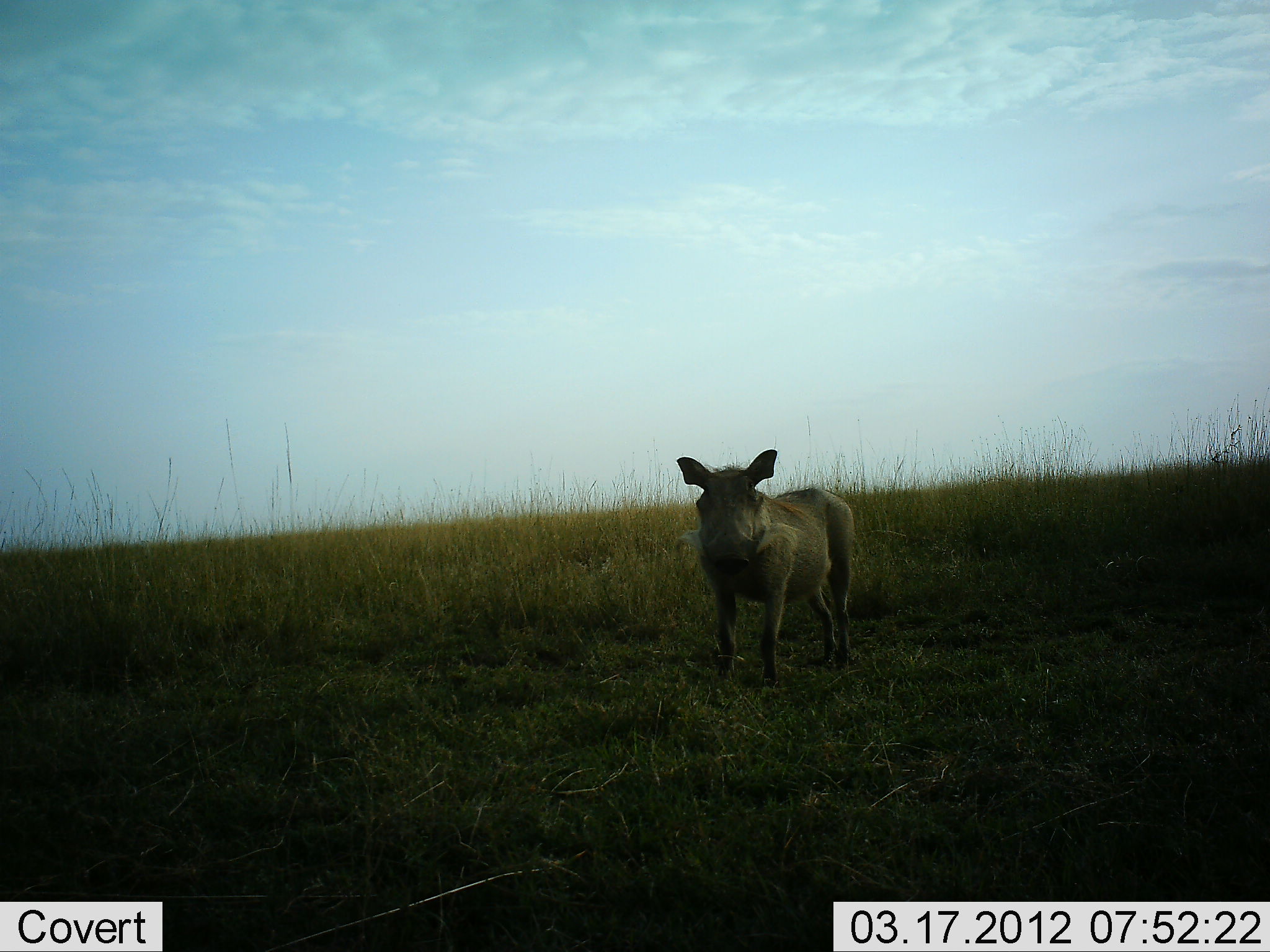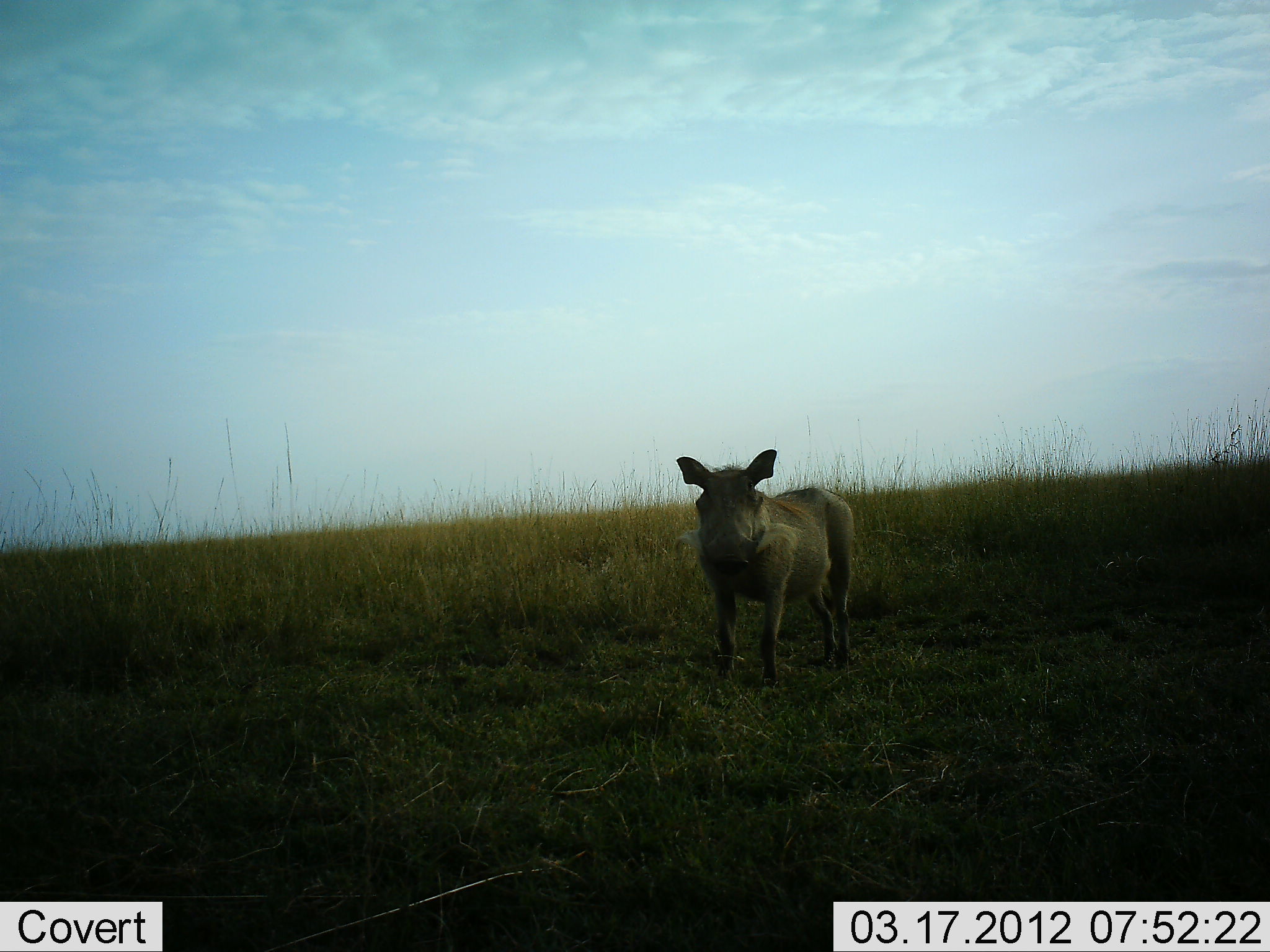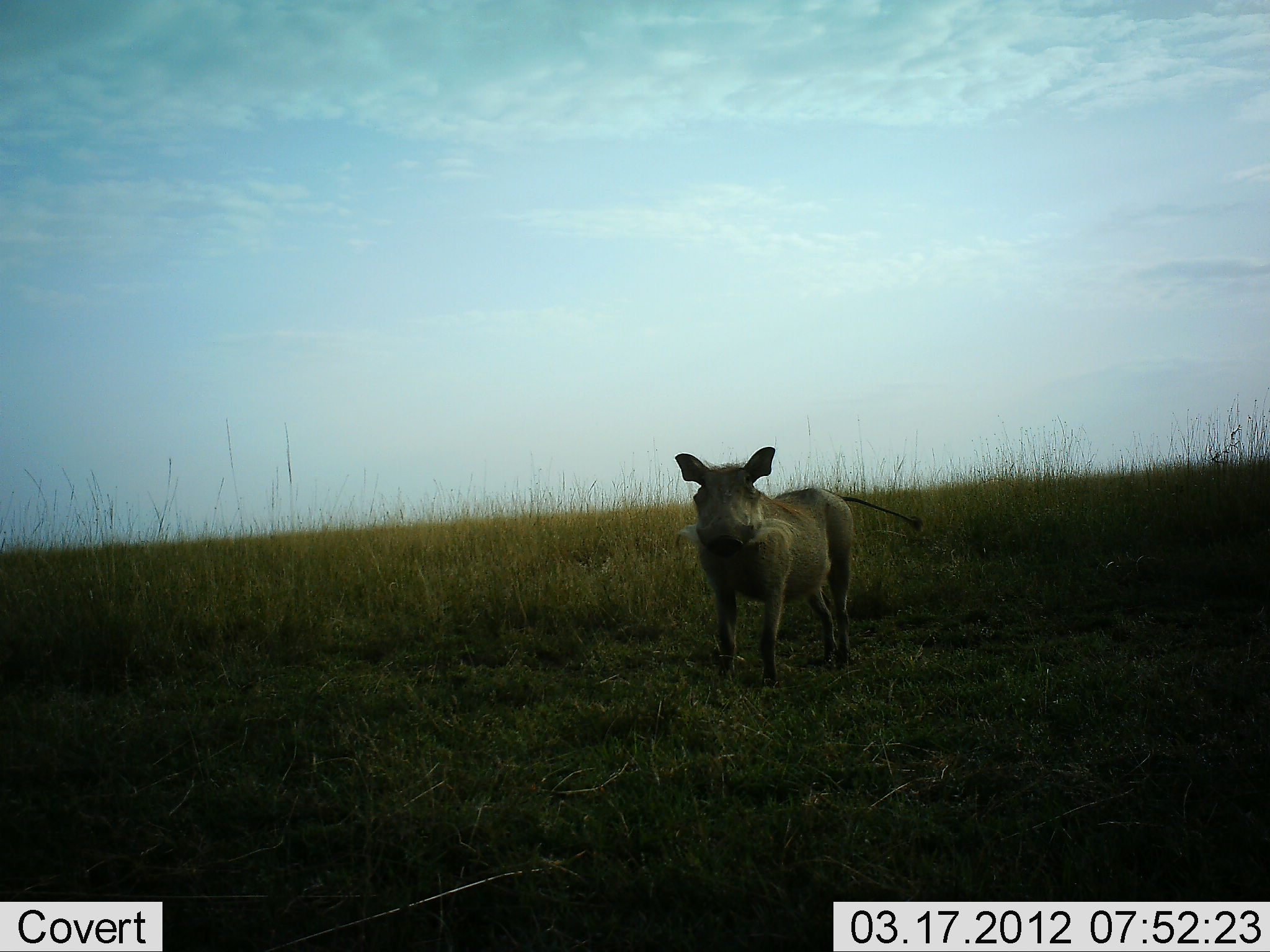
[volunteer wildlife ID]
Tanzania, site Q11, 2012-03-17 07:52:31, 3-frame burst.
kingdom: Animalia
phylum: Chordata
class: Mammalia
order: Artiodactyla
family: Suidae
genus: Phacochoerus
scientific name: Phacochoerus africanus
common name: warthog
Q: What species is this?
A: Warthog (Phacochoerus africanus).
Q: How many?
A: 1.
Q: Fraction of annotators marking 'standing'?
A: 100%.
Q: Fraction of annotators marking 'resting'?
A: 0%.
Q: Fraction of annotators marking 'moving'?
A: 0%.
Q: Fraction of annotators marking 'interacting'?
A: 0%.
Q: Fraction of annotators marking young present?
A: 0%.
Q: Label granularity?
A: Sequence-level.